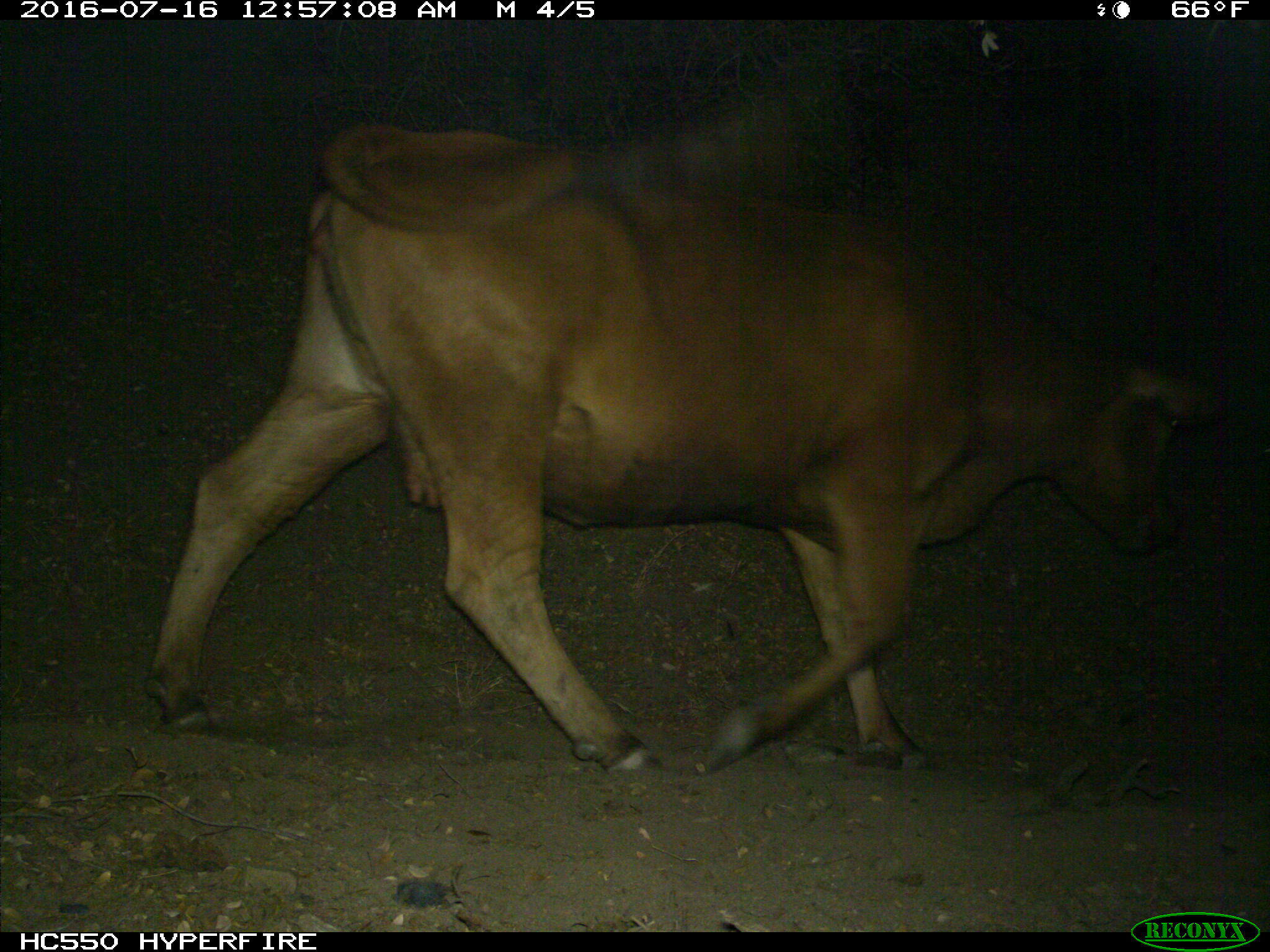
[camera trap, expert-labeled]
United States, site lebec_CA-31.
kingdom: Animalia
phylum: Chordata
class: Mammalia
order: Artiodactyla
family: Bovidae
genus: Bos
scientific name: Bos taurus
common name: domestic cow